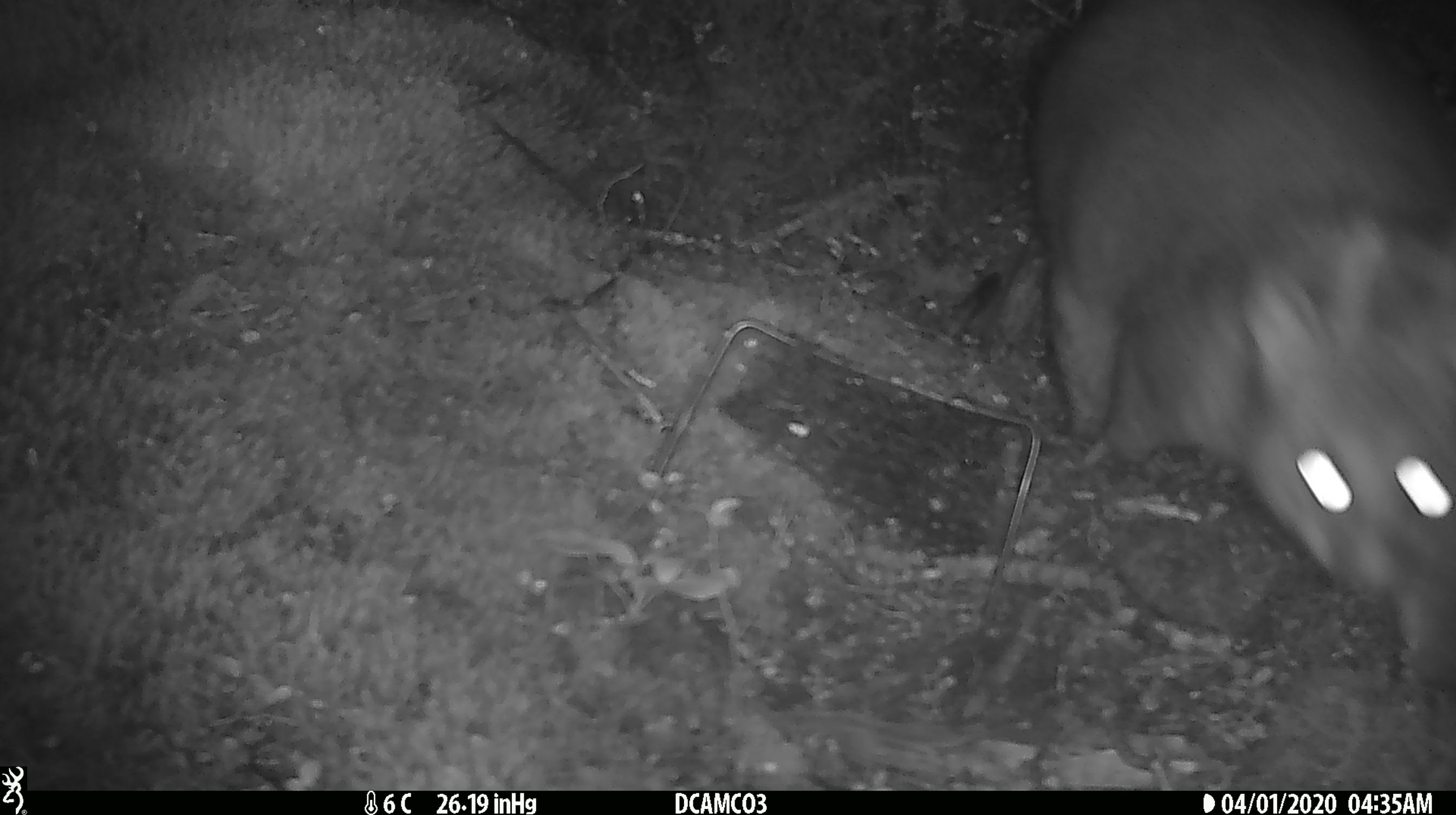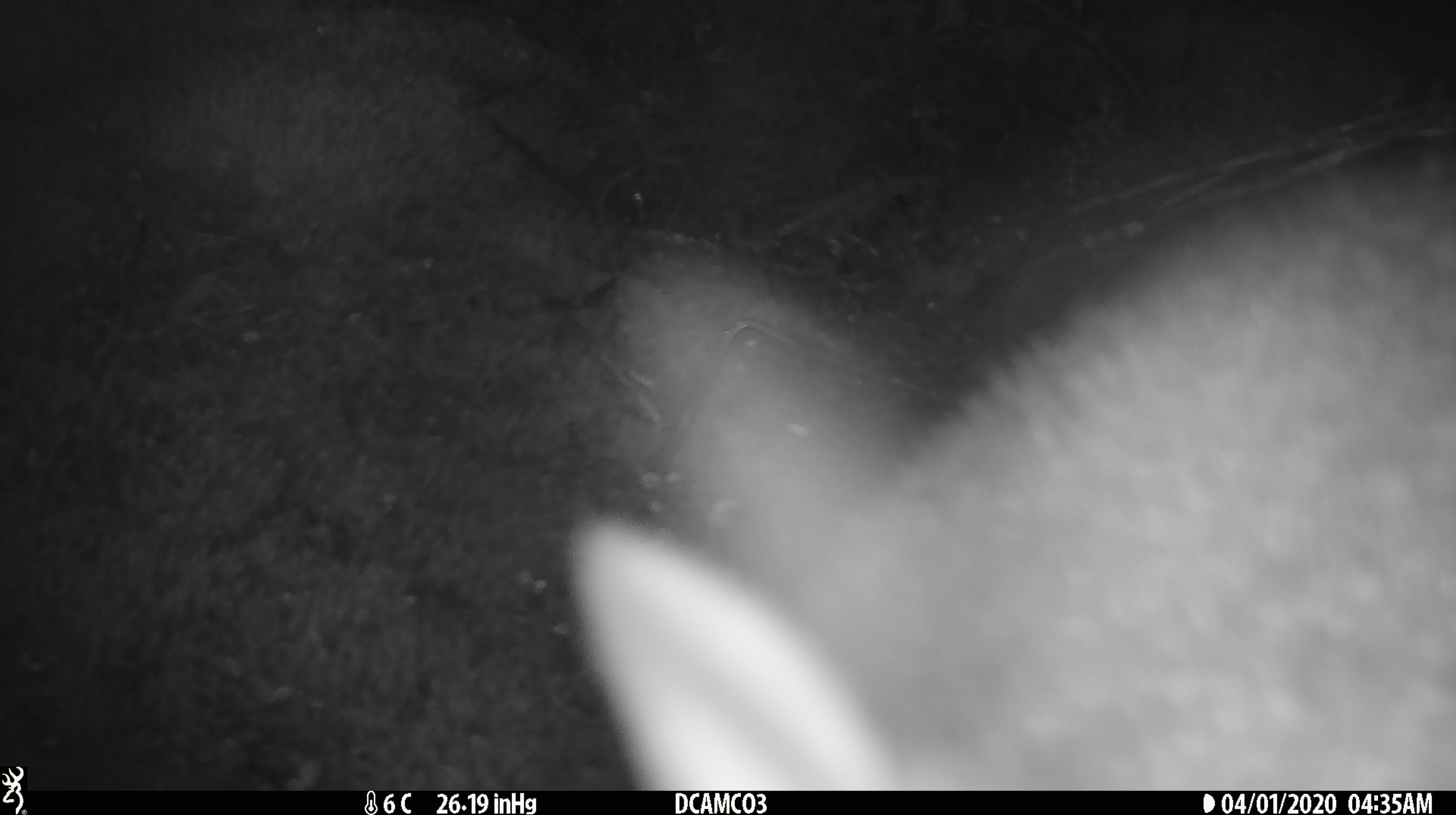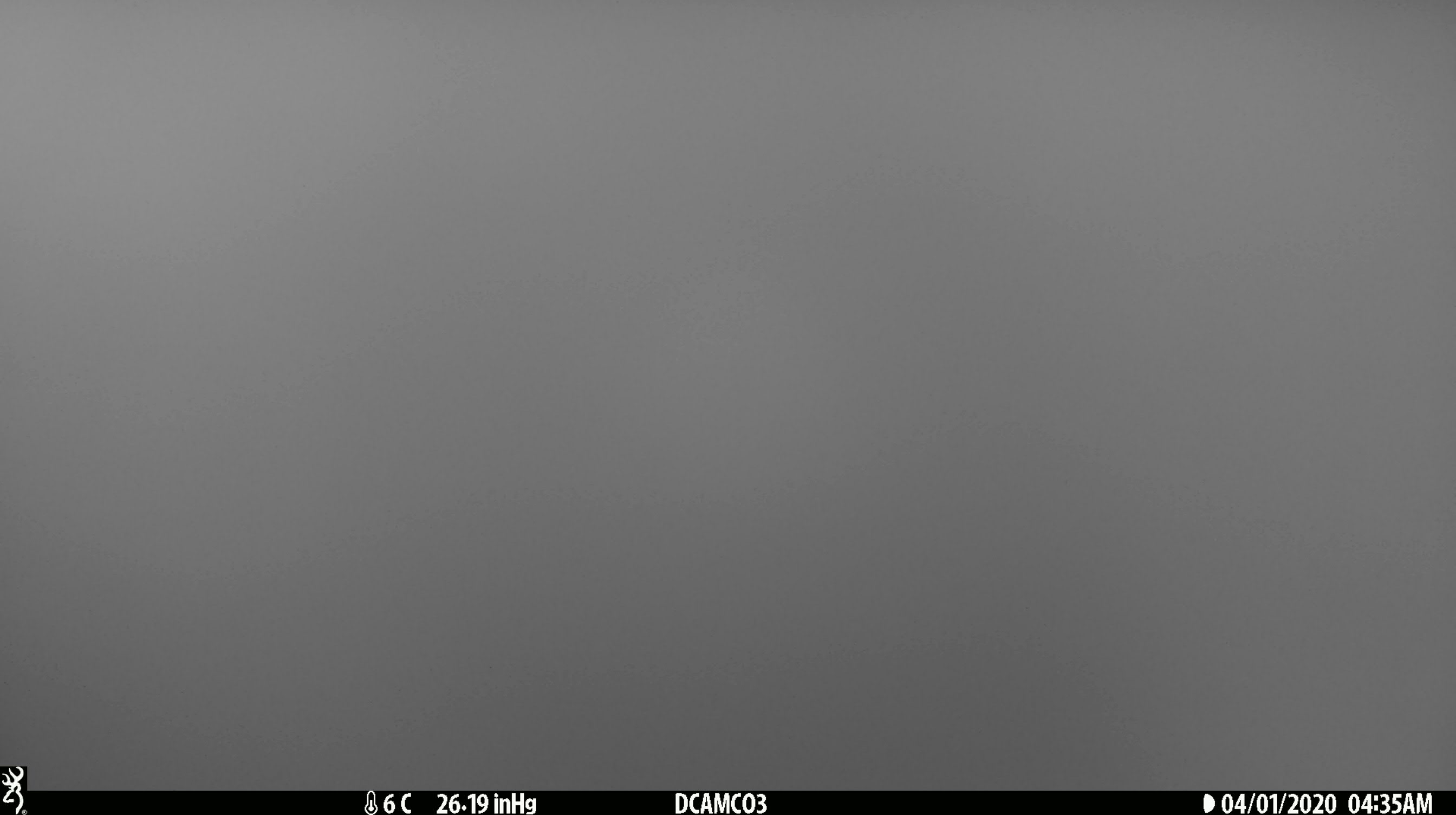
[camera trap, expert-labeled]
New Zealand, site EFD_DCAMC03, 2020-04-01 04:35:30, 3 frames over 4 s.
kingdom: Animalia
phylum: Chordata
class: Mammalia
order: Diprotodontia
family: Phalangeridae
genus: Trichosurus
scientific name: Trichosurus vulpecula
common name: common brushtail possum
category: possum